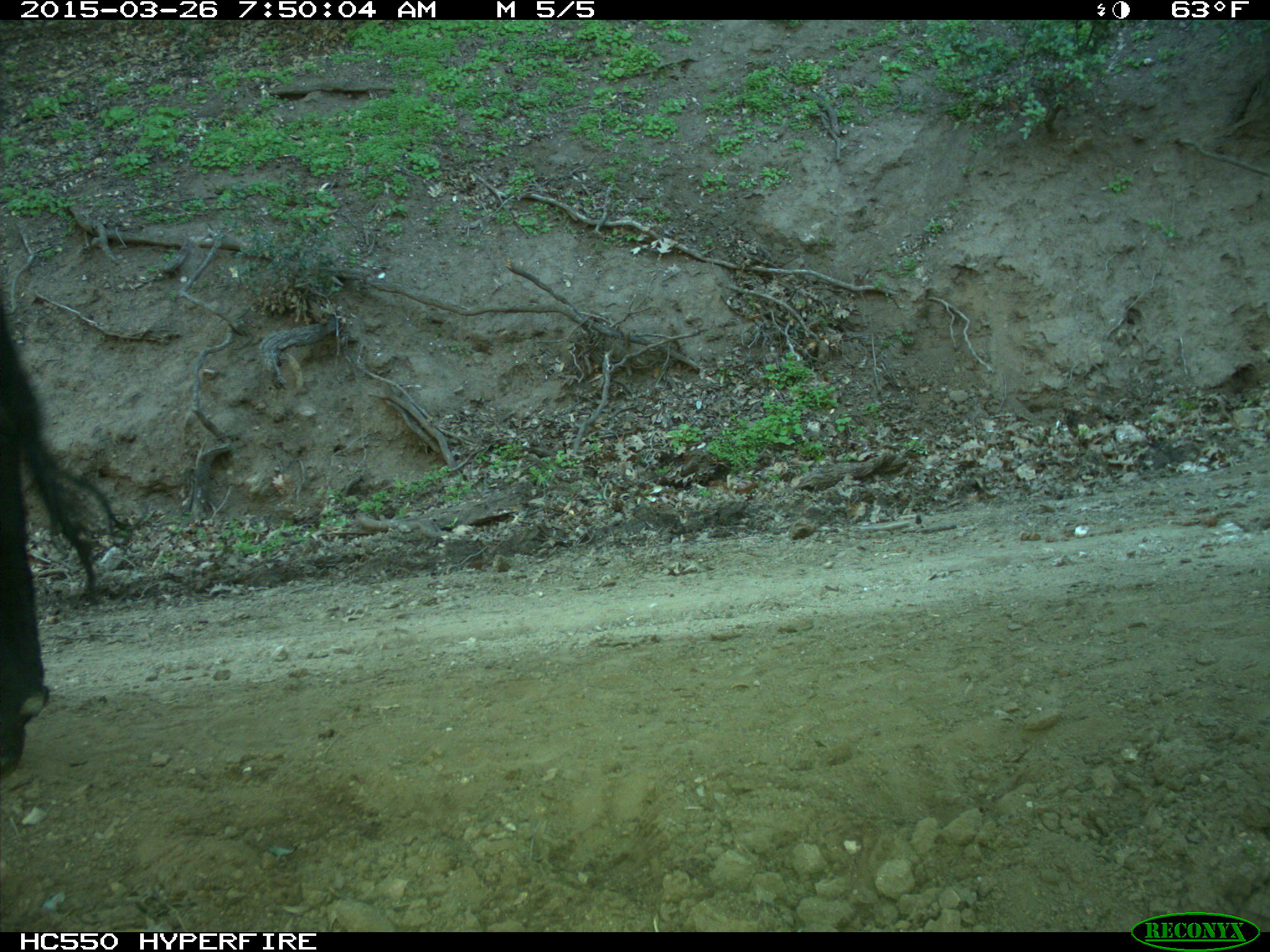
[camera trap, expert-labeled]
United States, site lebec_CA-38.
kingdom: Animalia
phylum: Chordata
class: Mammalia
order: Artiodactyla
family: Bovidae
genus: Bos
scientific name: Bos taurus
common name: domestic cow